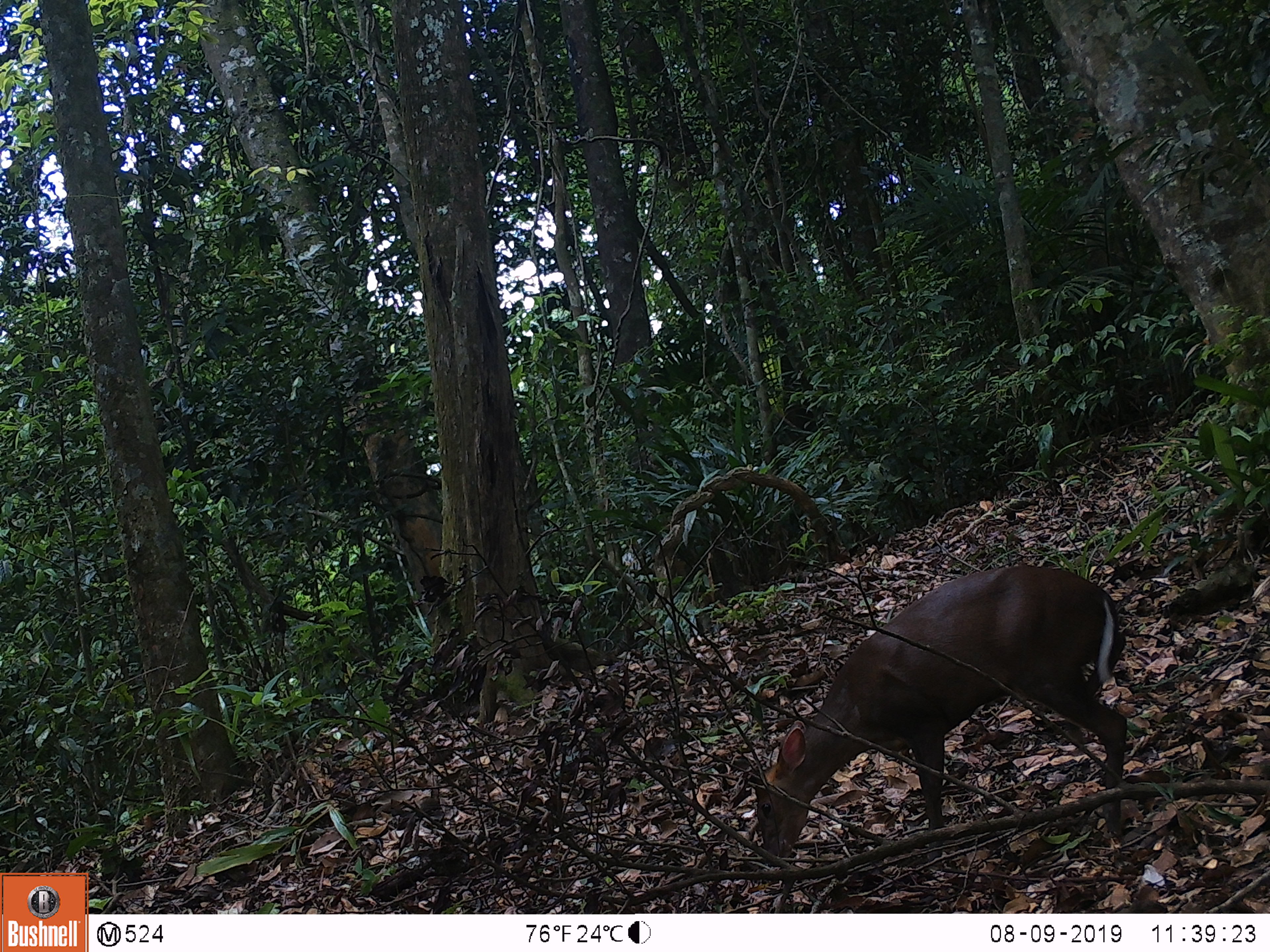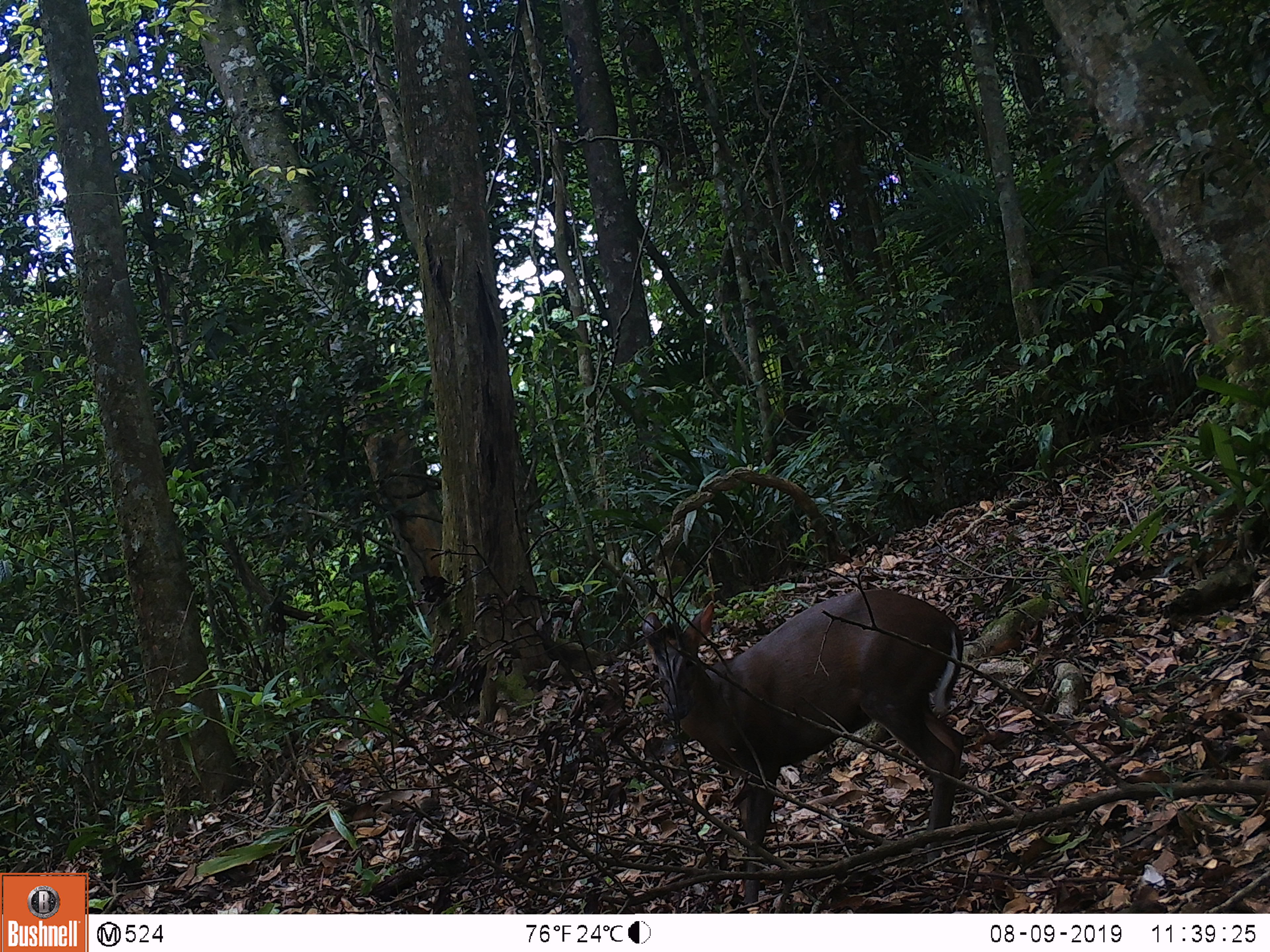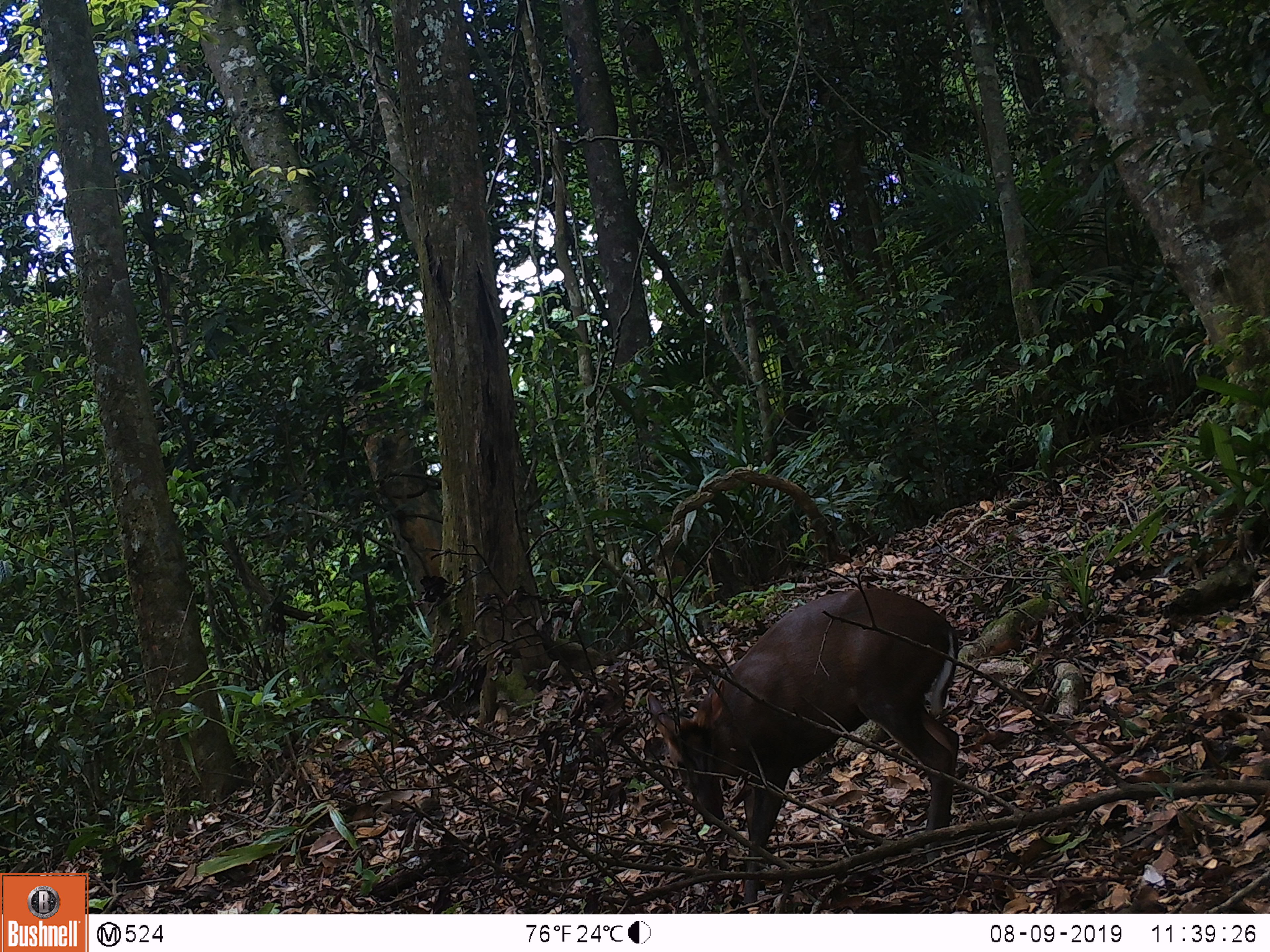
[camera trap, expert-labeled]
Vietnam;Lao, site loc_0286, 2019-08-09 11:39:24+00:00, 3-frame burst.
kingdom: Animalia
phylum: Chordata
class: Mammalia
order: Artiodactyla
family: Cervidae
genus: Muntiacus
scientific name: Muntiacus rooseveltorum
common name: roosevelt's muntjac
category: roosevelts muntjac group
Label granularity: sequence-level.